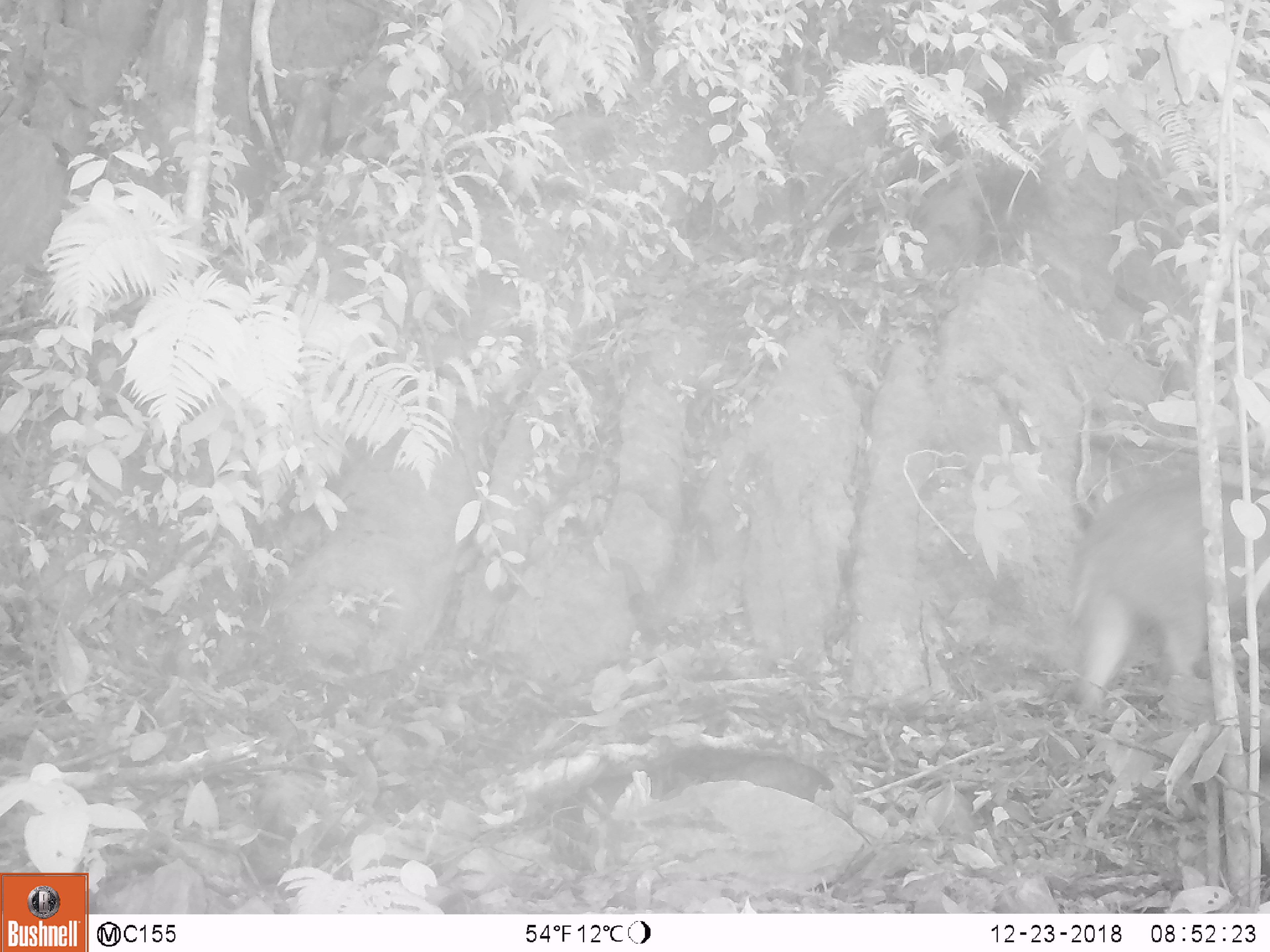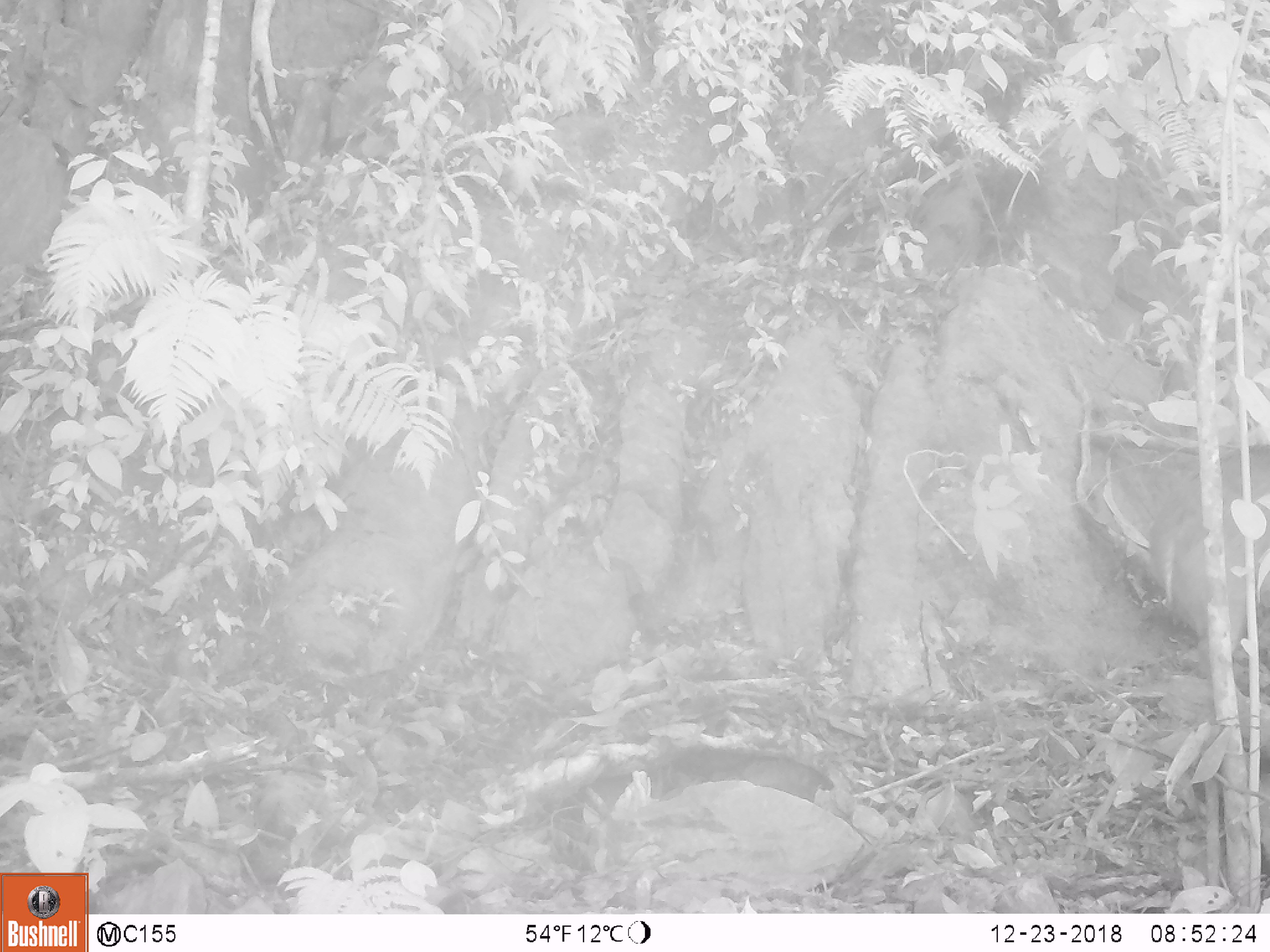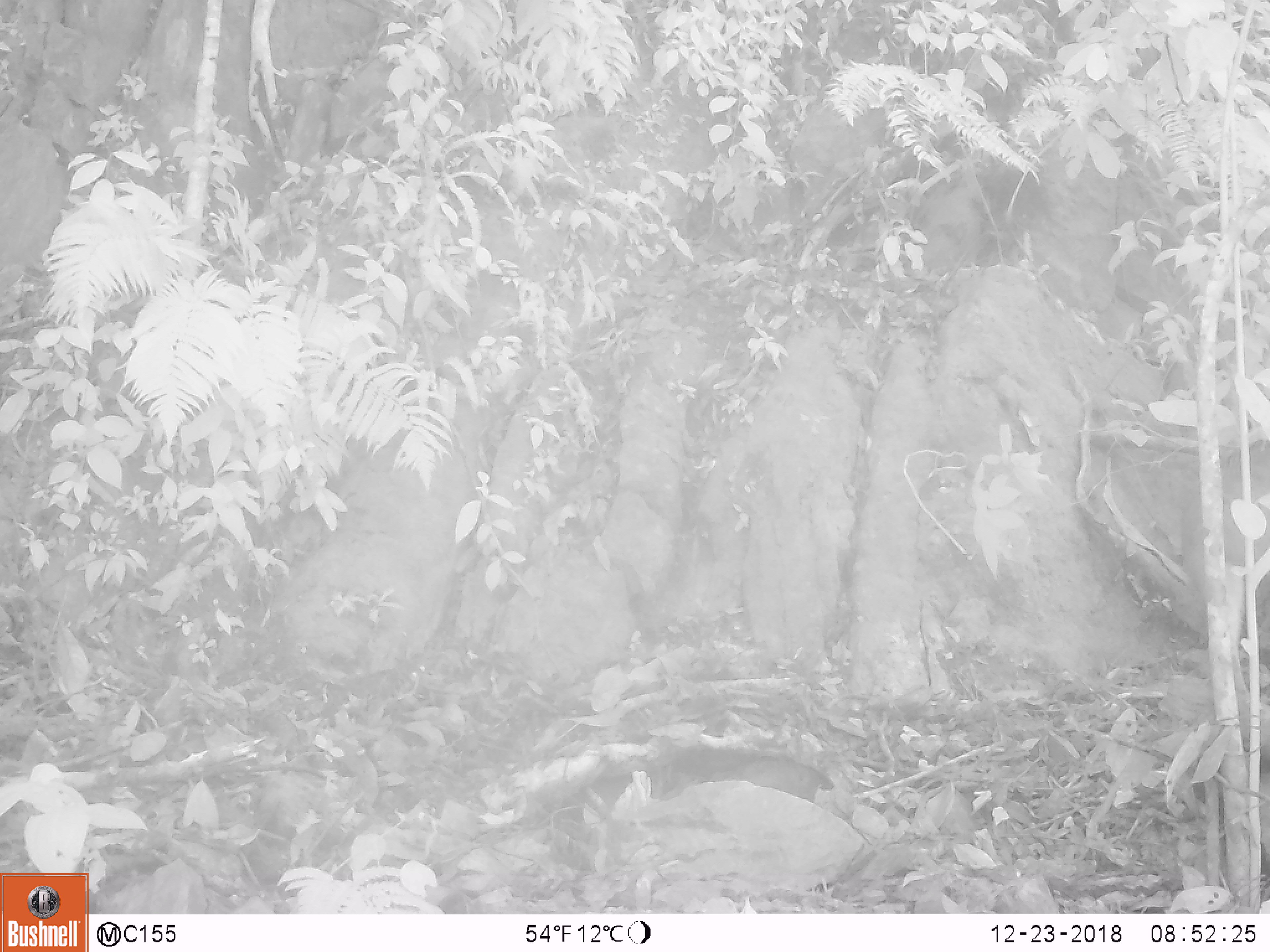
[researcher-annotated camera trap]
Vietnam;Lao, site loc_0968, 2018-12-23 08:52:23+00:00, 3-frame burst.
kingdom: Animalia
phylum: Chordata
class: Mammalia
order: Artiodactyla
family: Suidae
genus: Sus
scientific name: Sus scrofa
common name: eurasian wild pig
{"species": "eurasian wild pig (Sus scrofa)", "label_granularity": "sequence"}